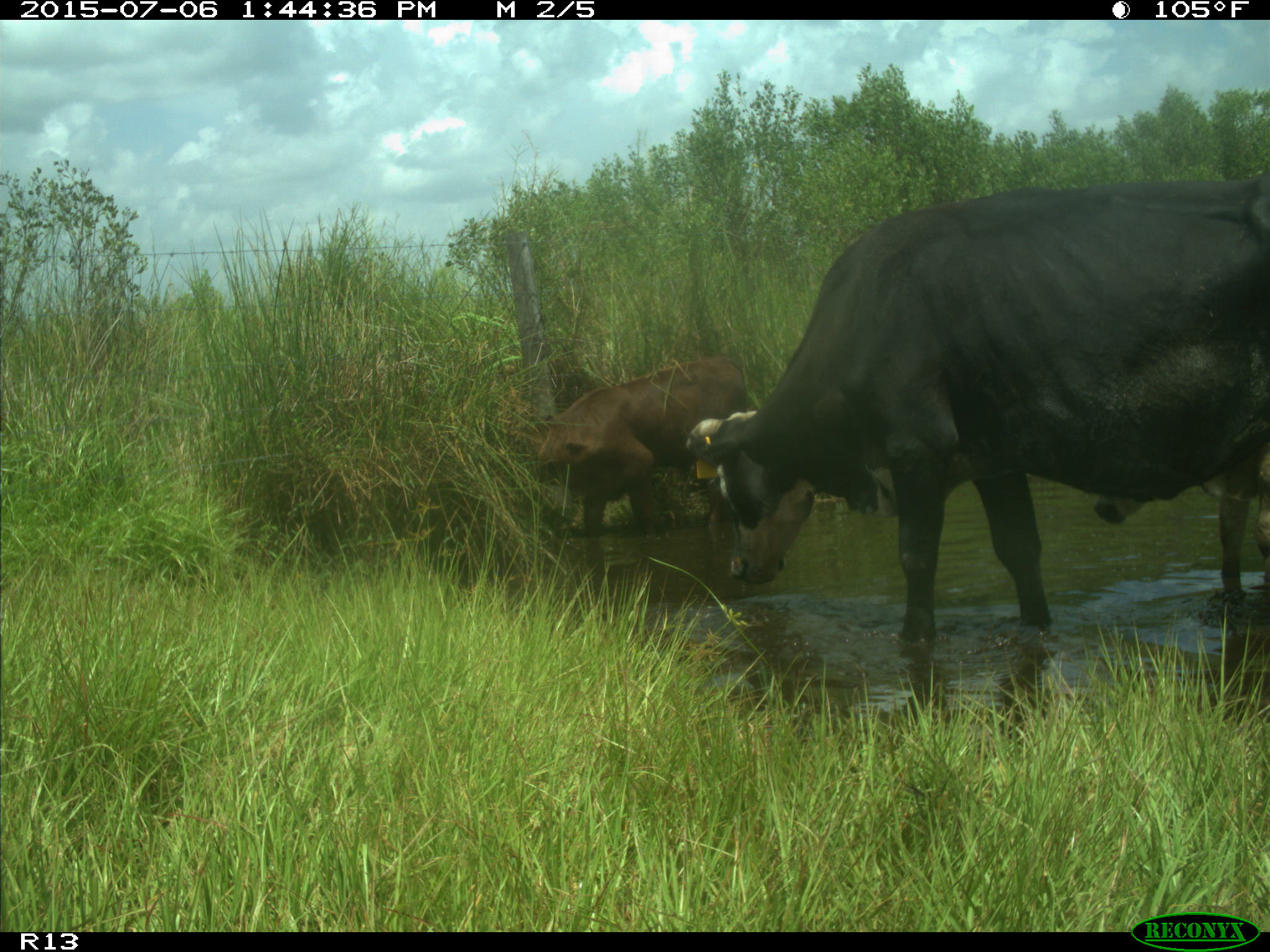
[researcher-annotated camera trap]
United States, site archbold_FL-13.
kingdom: Animalia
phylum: Chordata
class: Mammalia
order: Artiodactyla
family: Bovidae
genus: Bos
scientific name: Bos taurus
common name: domestic cow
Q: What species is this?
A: Bos taurus (domestic cow).